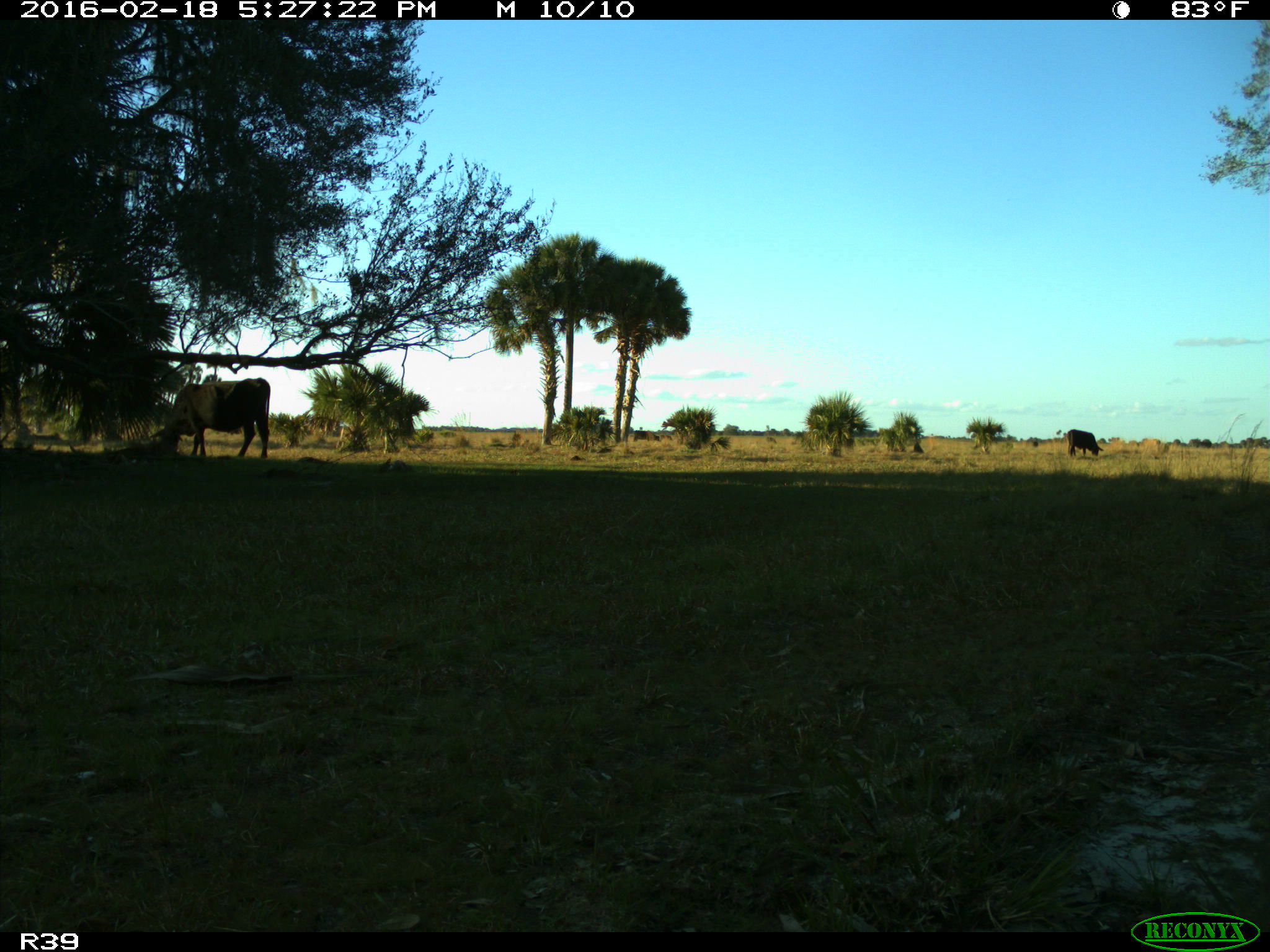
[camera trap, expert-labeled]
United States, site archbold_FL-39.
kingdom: Animalia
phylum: Chordata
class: Mammalia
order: Artiodactyla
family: Bovidae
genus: Bos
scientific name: Bos taurus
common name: domestic cow